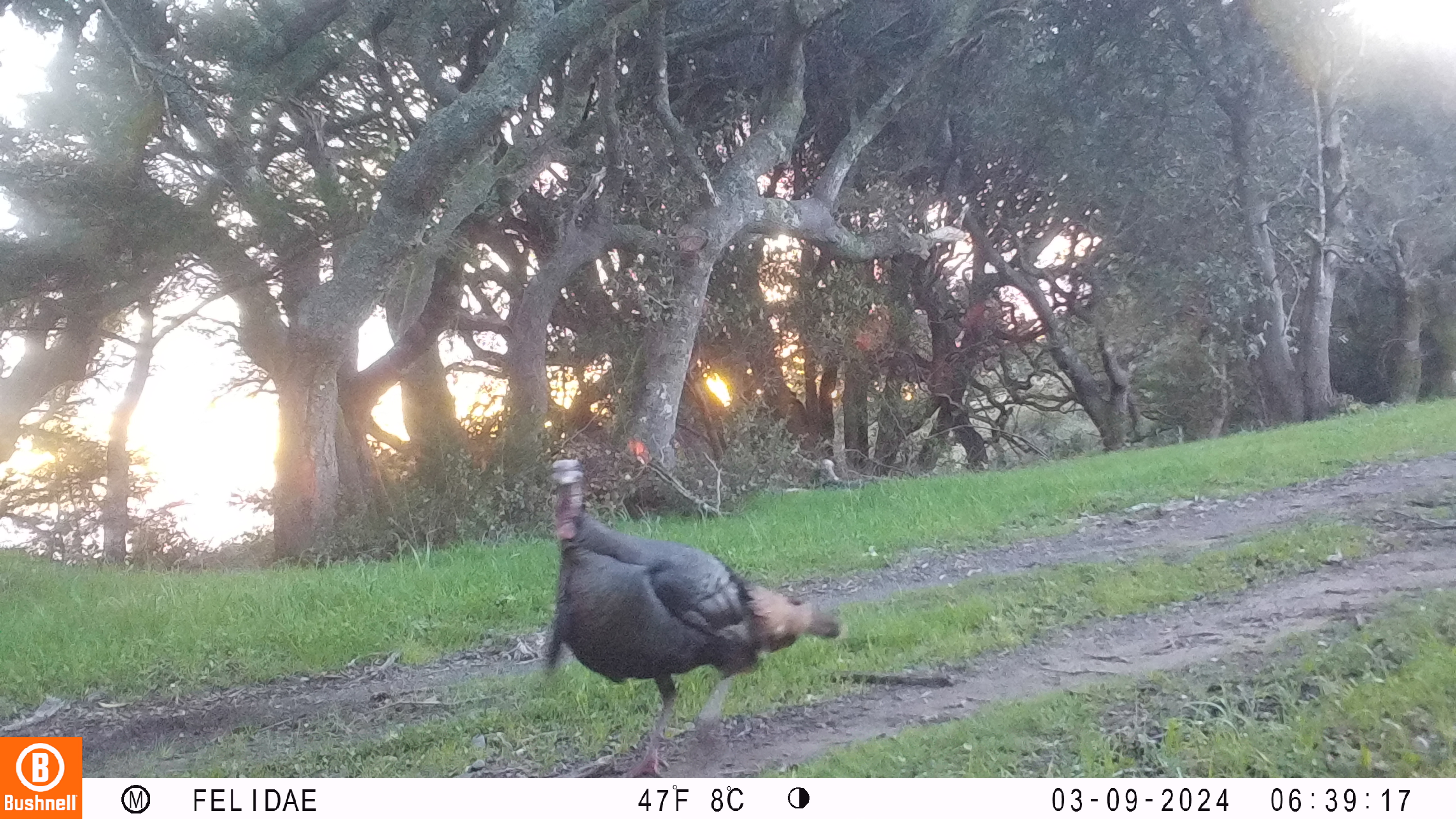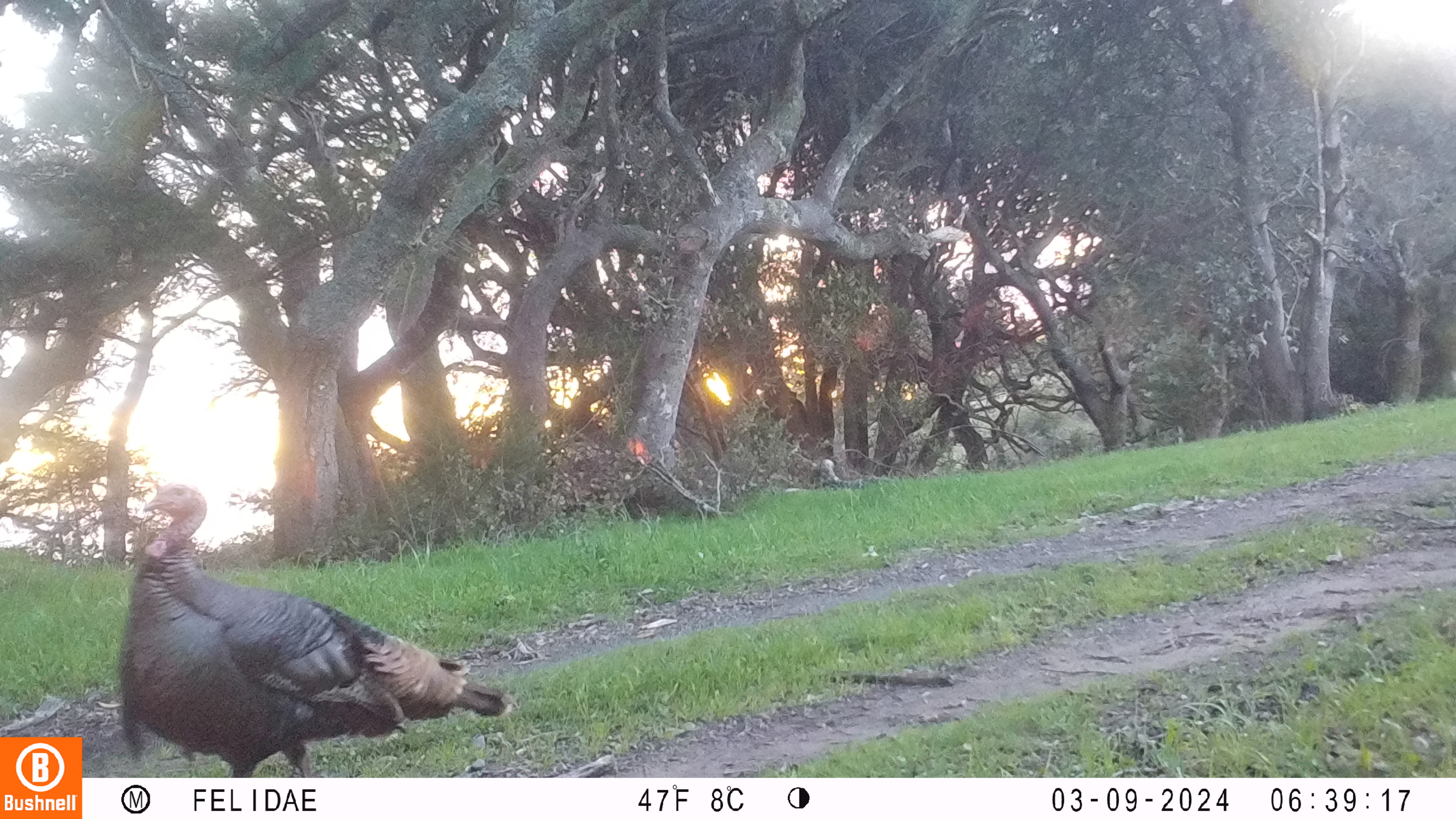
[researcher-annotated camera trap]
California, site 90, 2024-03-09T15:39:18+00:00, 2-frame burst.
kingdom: Animalia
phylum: Chordata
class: Aves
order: Galliformes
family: Phasianidae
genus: Meleagris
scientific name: Meleagris gallopavo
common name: turkey